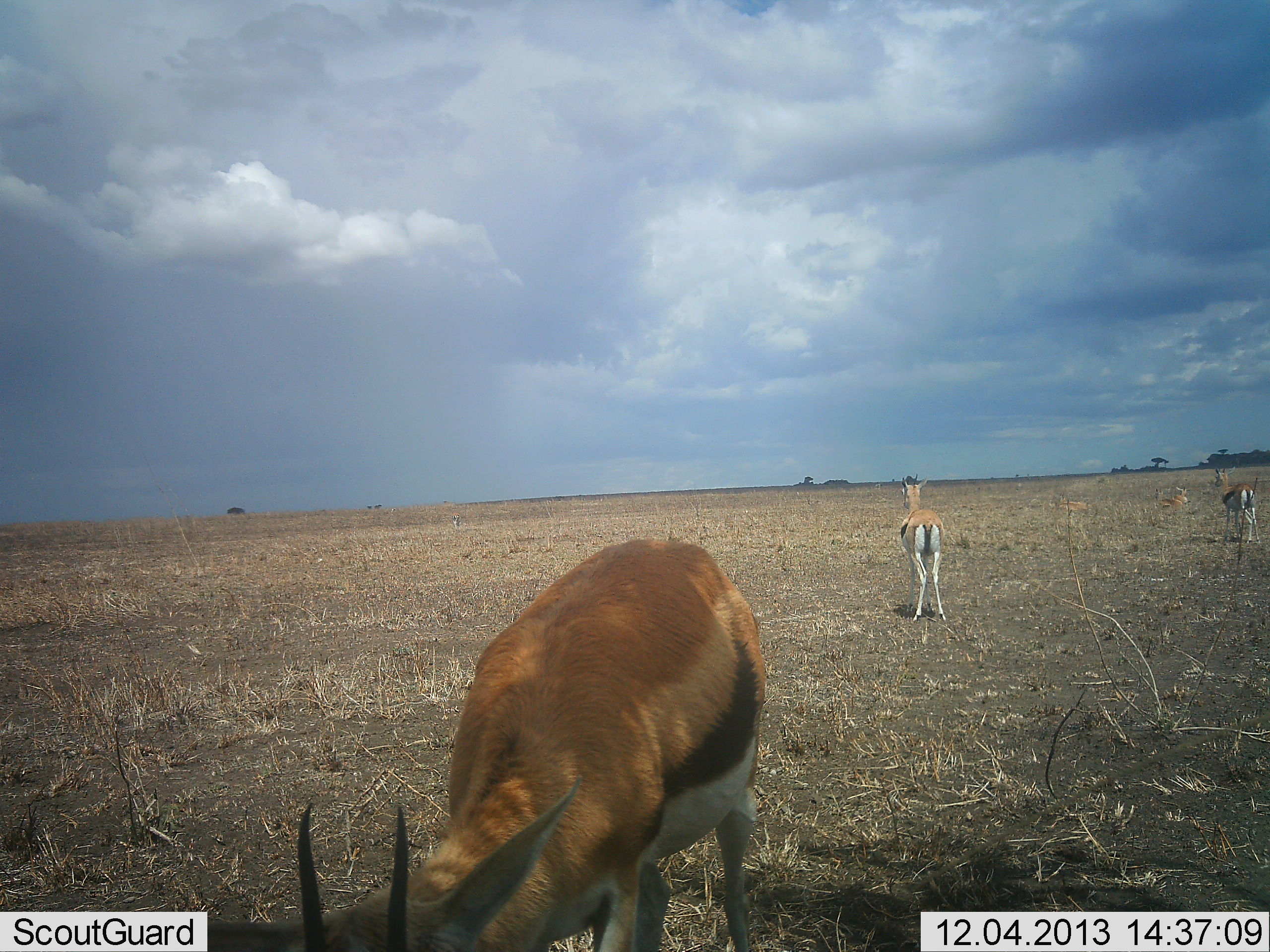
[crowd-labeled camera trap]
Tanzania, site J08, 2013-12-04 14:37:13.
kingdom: Animalia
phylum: Chordata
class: Mammalia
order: Artiodactyla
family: Bovidae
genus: Eudorcas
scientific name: Eudorcas thomsonii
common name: thomson's gazelle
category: gazellethomsons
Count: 3.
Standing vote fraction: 80%.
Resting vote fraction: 20%.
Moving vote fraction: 0%.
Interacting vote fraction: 10%.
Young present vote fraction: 0%.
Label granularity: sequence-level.